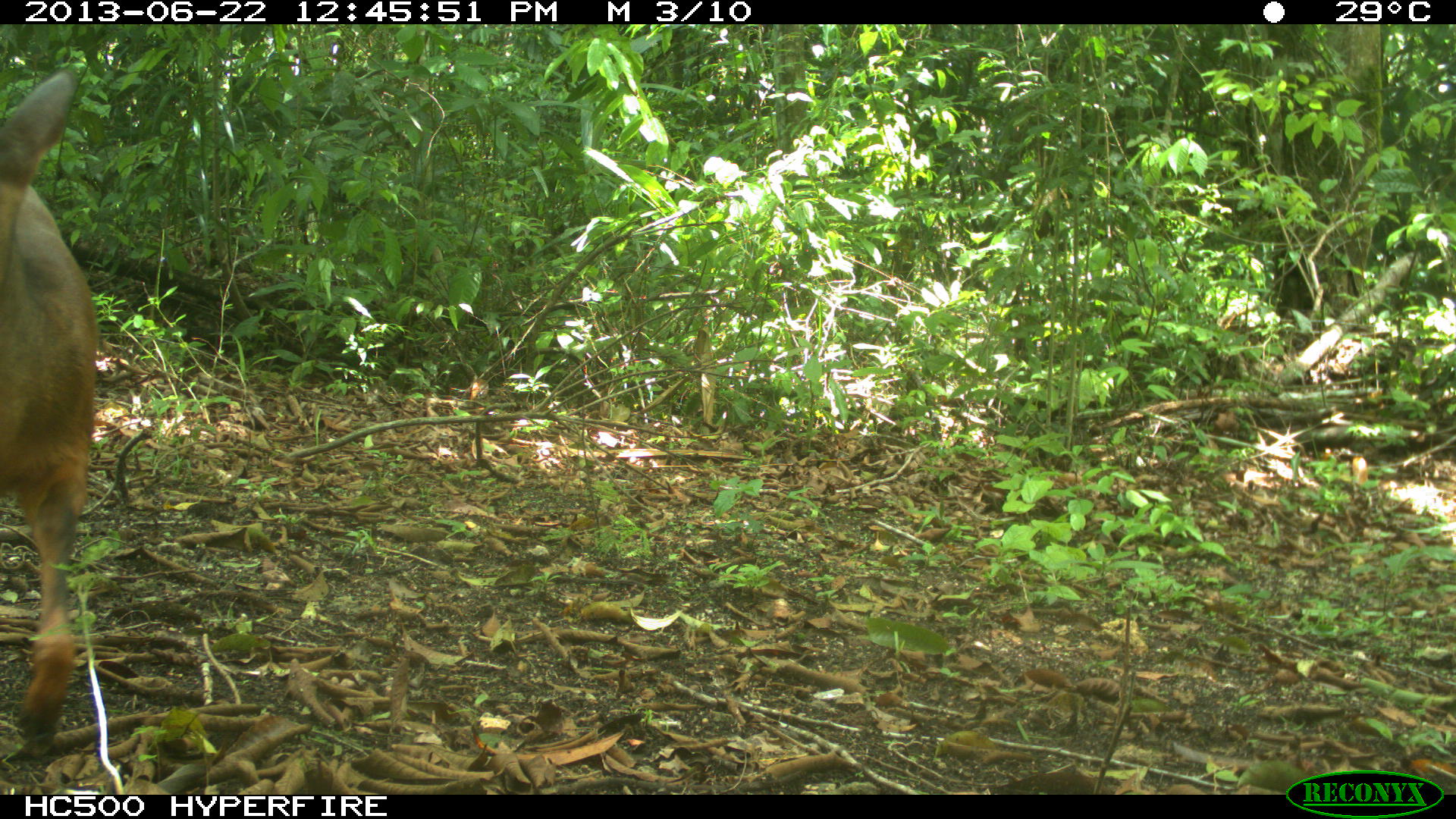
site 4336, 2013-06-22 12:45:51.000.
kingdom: Animalia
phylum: Chordata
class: Mammalia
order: Artiodactyla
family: Cervidae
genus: Mazama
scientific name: Mazama temama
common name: central american red brocket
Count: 1.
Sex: female.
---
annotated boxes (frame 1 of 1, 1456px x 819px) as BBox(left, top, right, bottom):
mazama temama: BBox(0, 67, 97, 760)